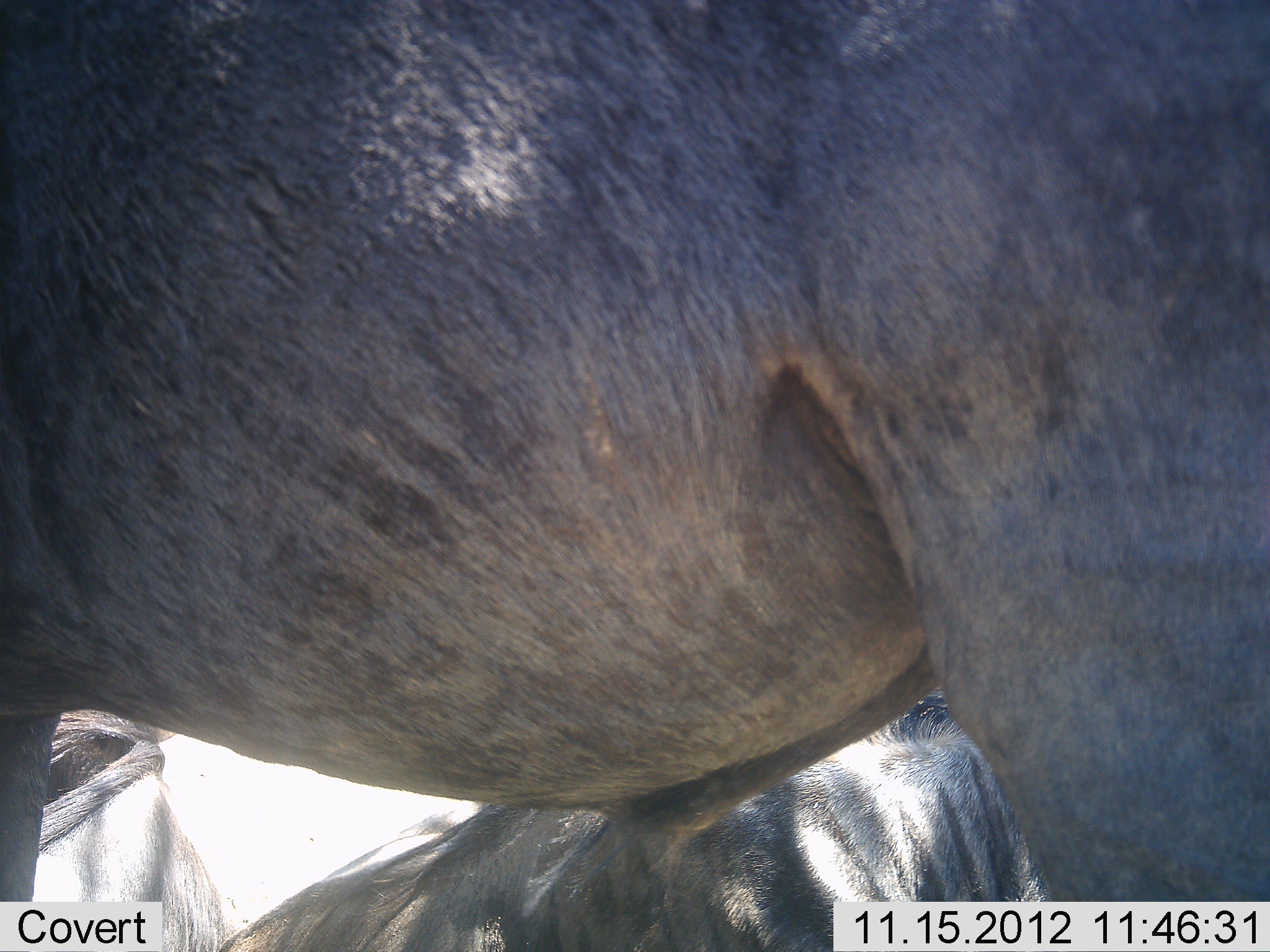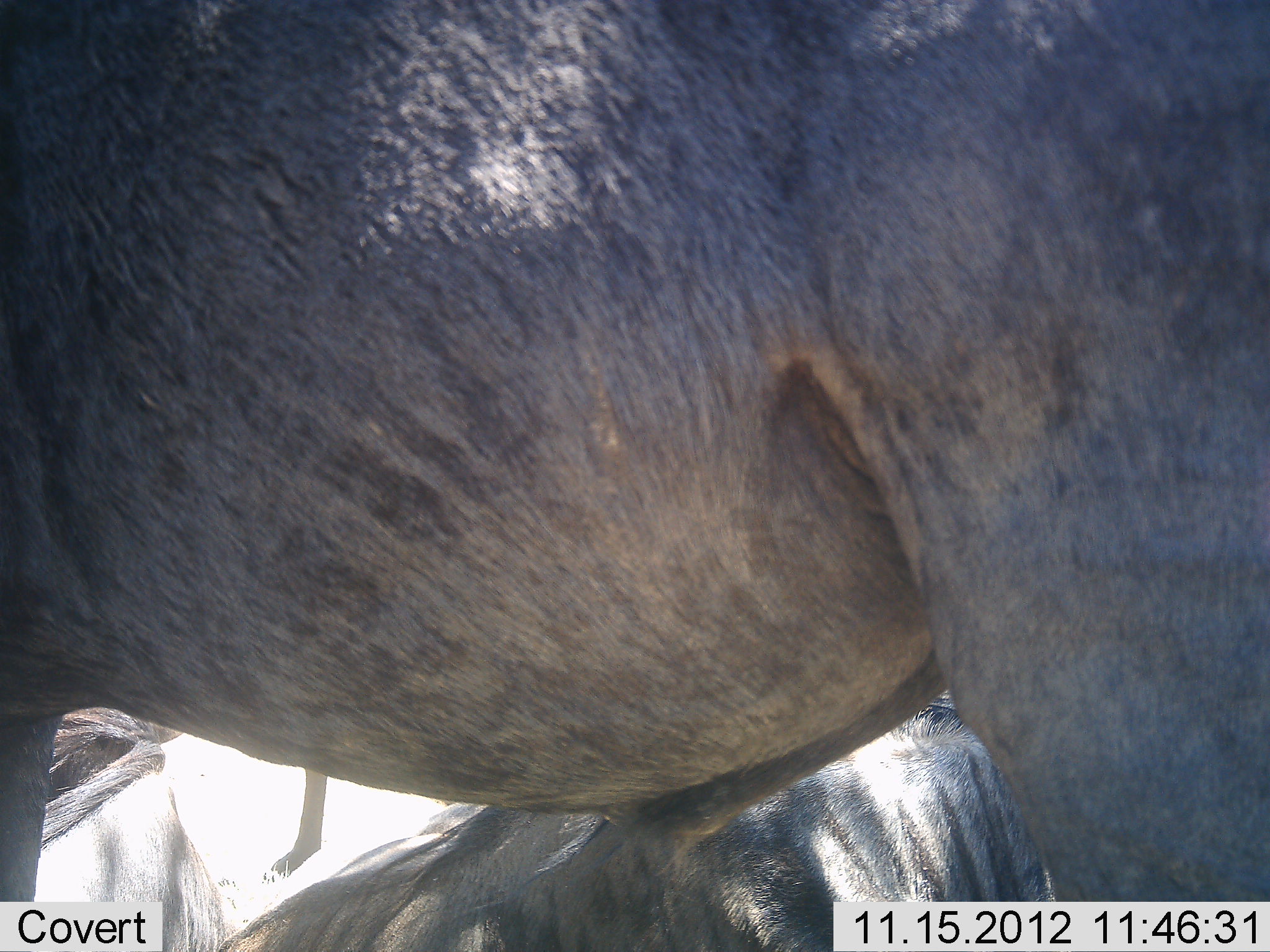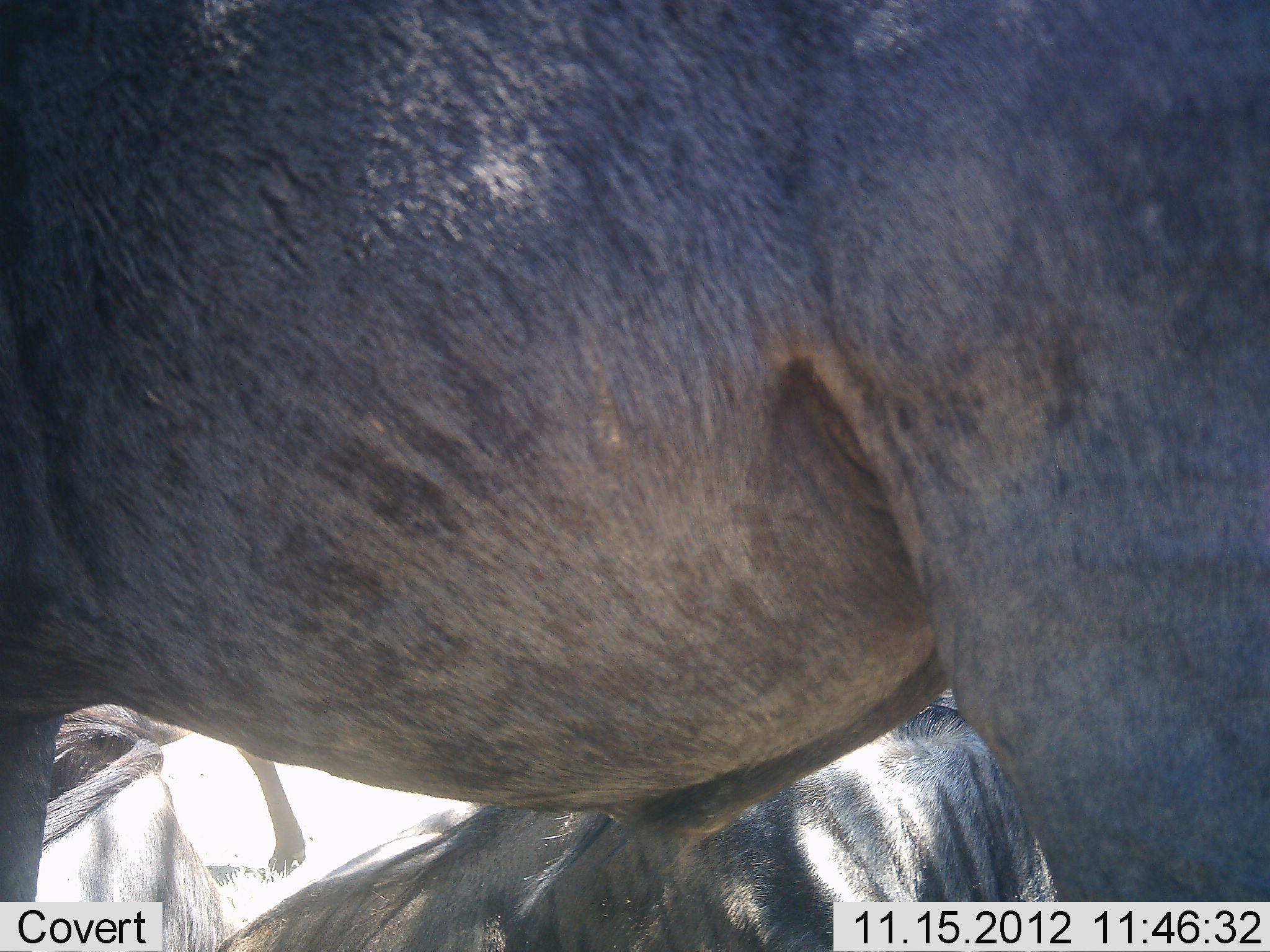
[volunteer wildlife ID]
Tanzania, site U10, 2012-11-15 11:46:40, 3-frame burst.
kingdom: Animalia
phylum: Chordata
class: Mammalia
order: Artiodactyla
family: Bovidae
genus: Connochaetes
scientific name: Connochaetes taurinus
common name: blue wildebeest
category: wildebeest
Wildebeest (blue wildebeest) (Connochaetes taurinus), count 2. Behavior (volunteer vote fractions): standing 80%, resting 80%, moving 0%, interacting 0%. Young present (vote fraction): 0%. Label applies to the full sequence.